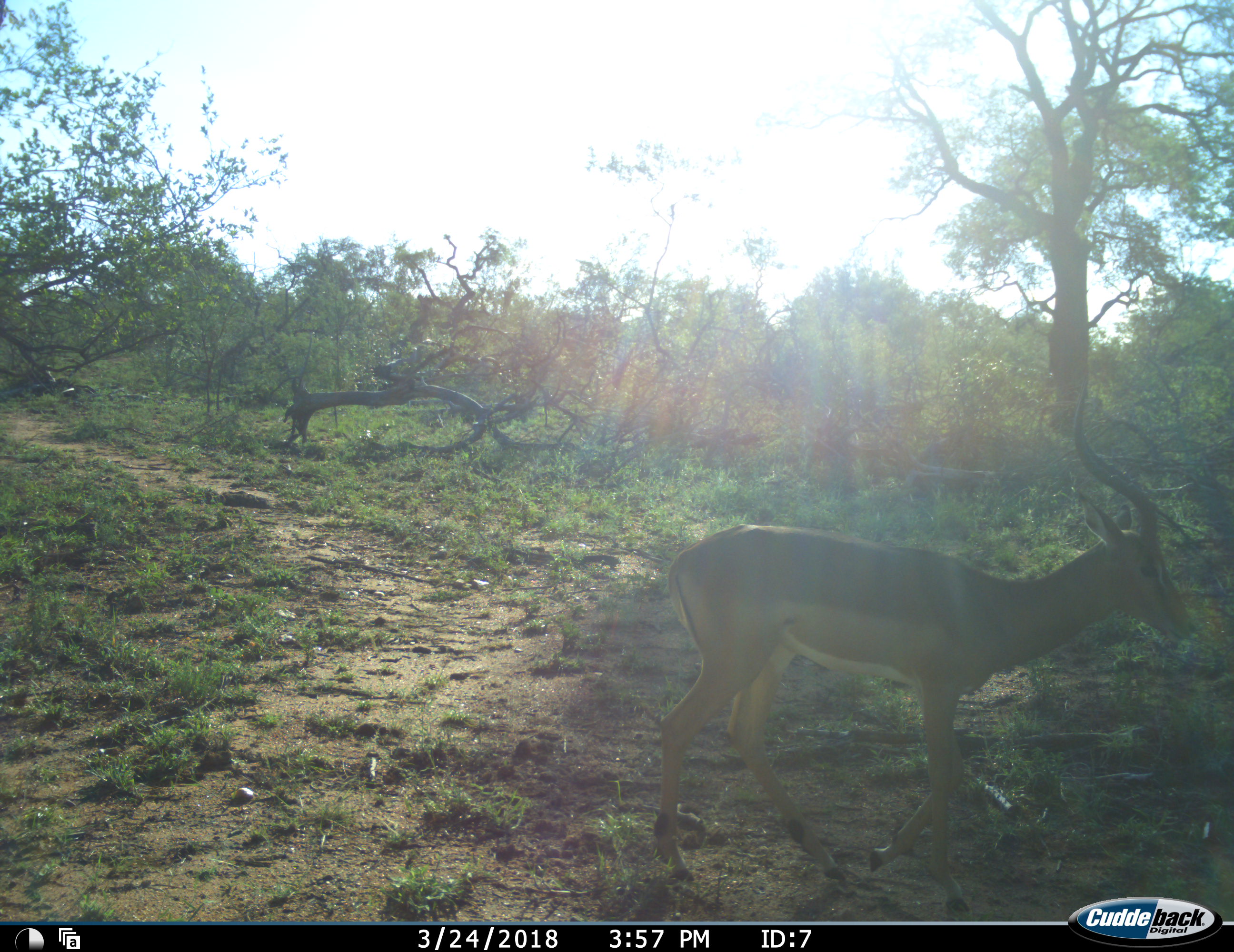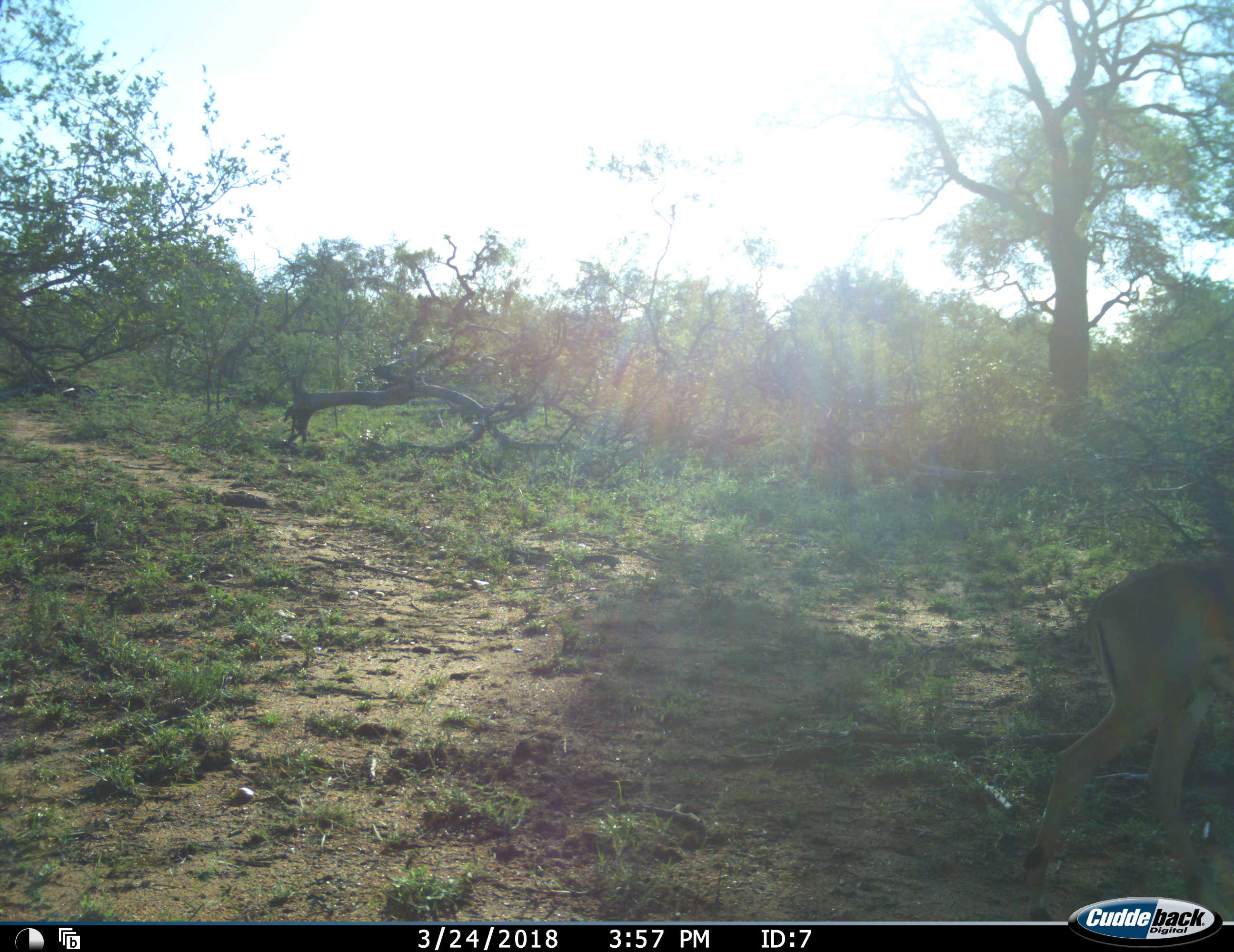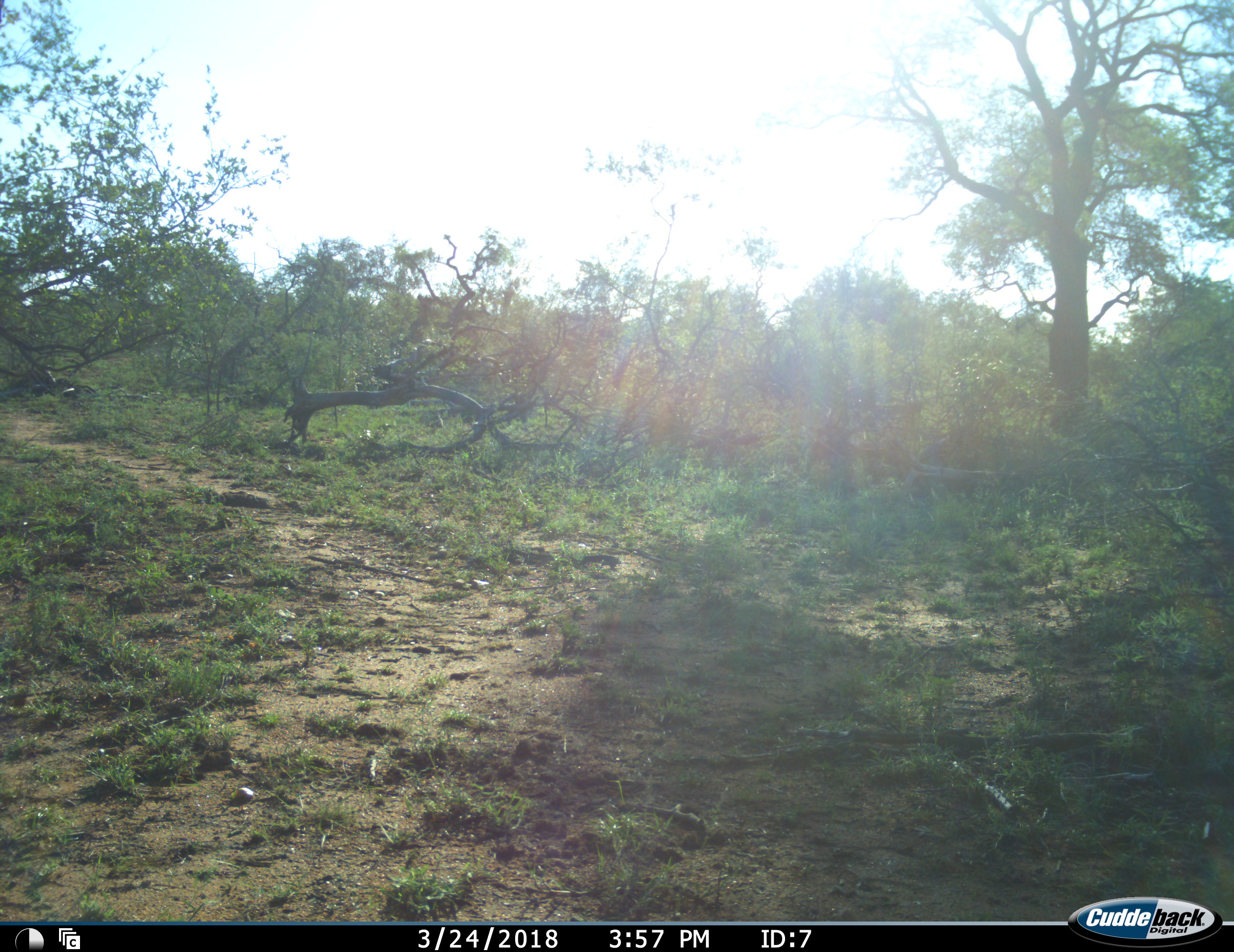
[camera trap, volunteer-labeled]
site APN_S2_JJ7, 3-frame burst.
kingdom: Animalia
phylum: Chordata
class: Mammalia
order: Artiodactyla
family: Bovidae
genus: Aepyceros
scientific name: Aepyceros melampus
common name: impala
Impala (Aepyceros melampus), count 1. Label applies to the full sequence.